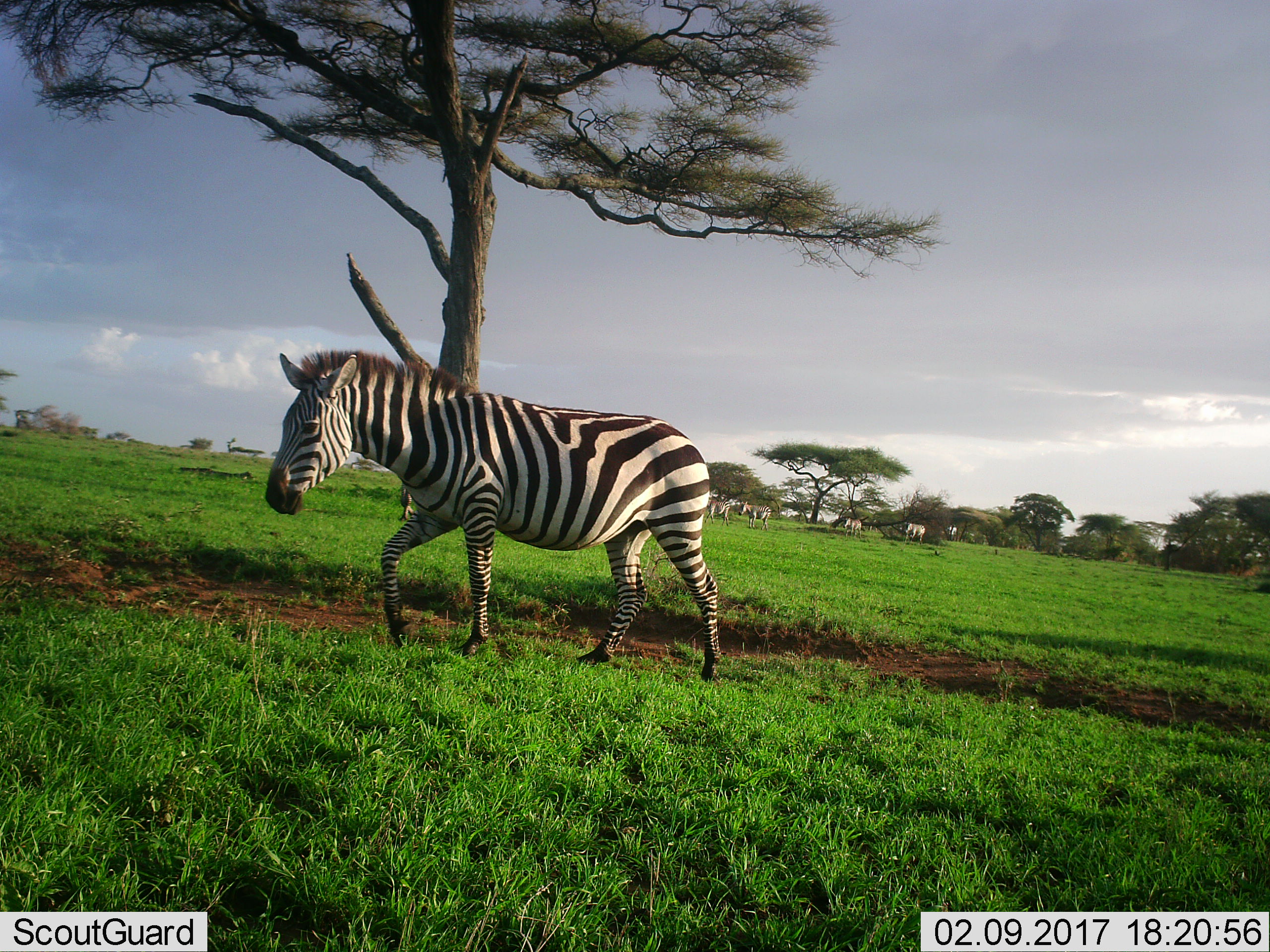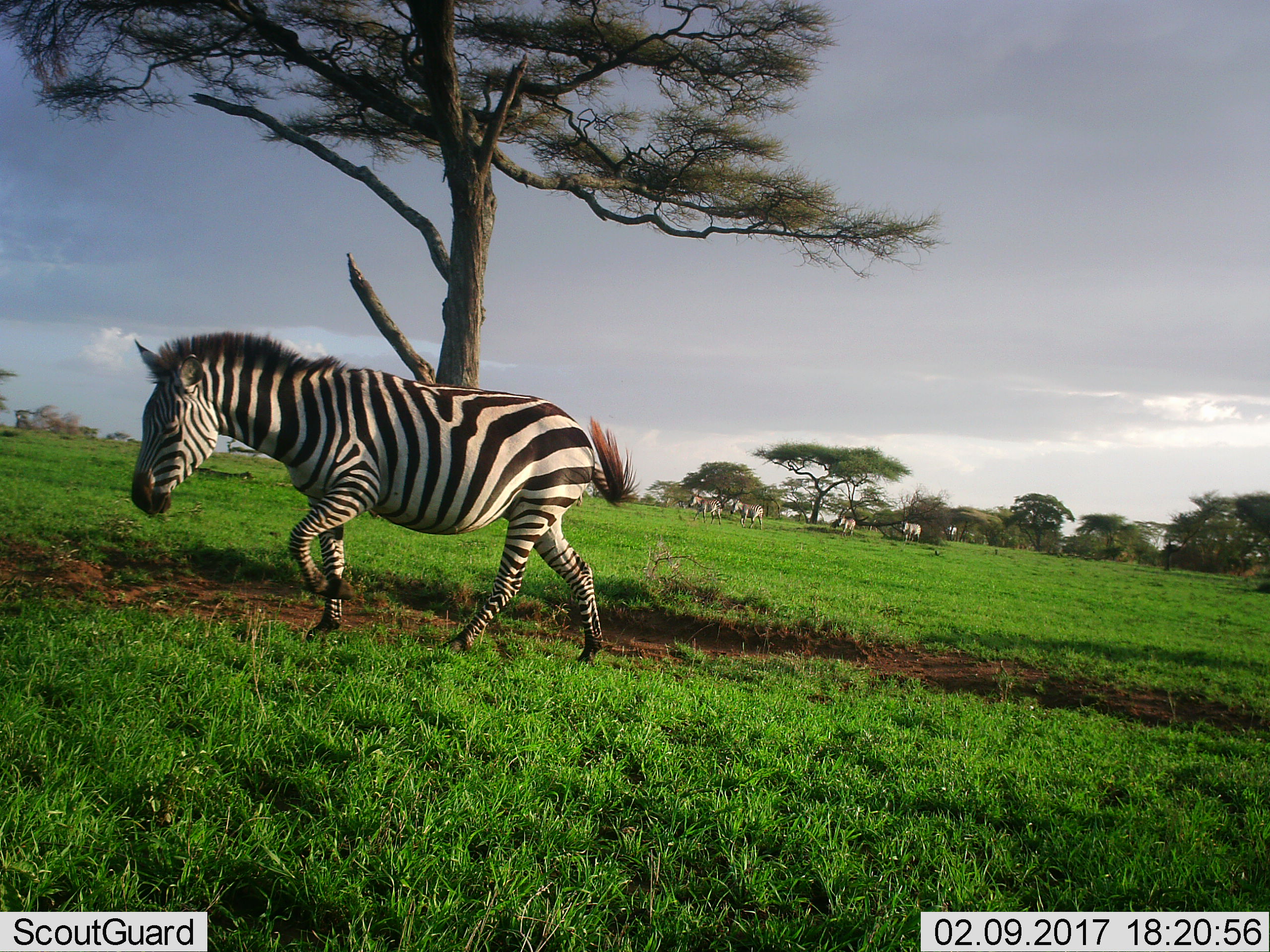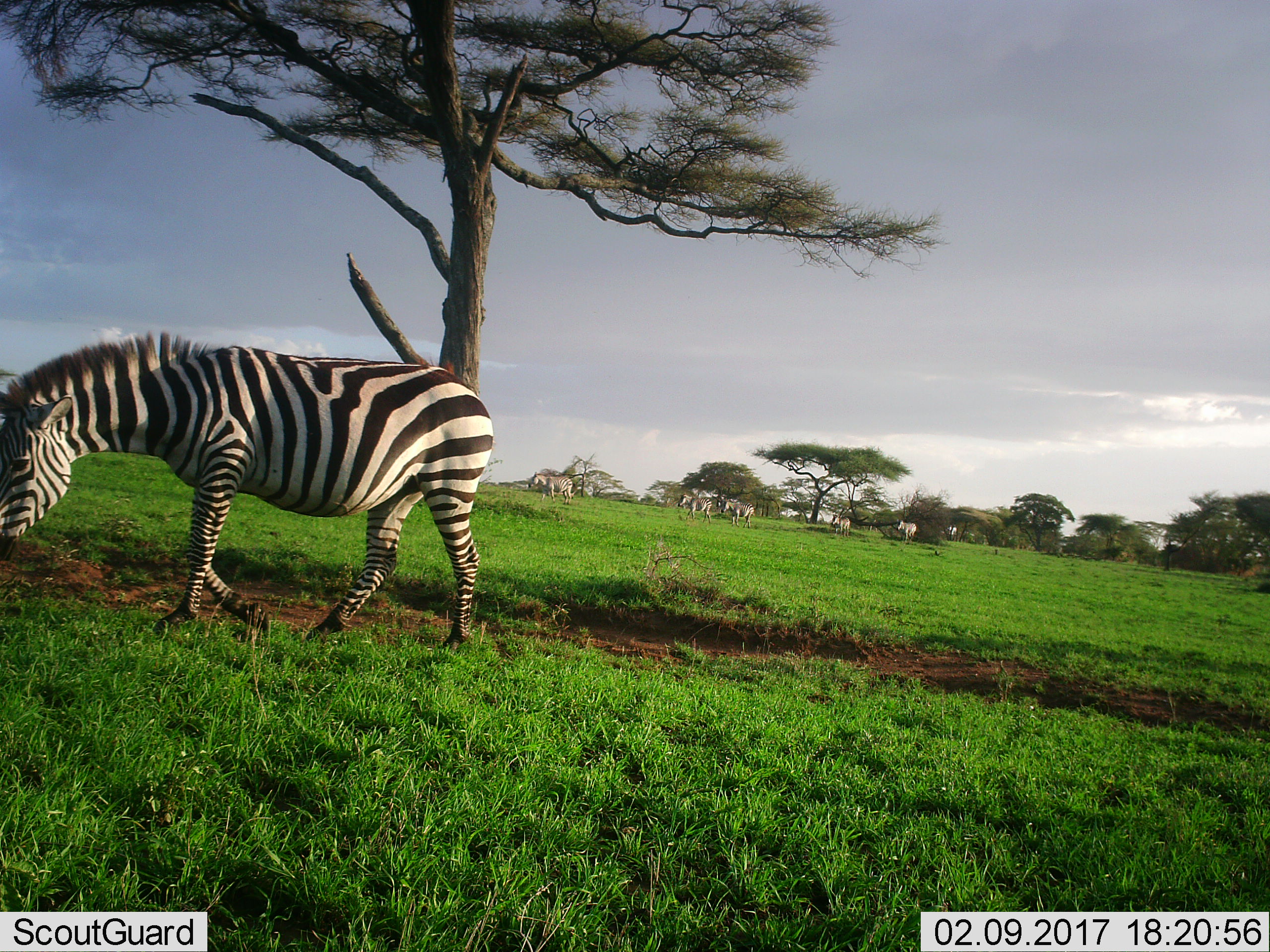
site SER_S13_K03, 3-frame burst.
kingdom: Animalia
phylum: Chordata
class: Mammalia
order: Perissodactyla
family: Equidae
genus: Equus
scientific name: Equus quagga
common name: plains zebra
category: zebraplains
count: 5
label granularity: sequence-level